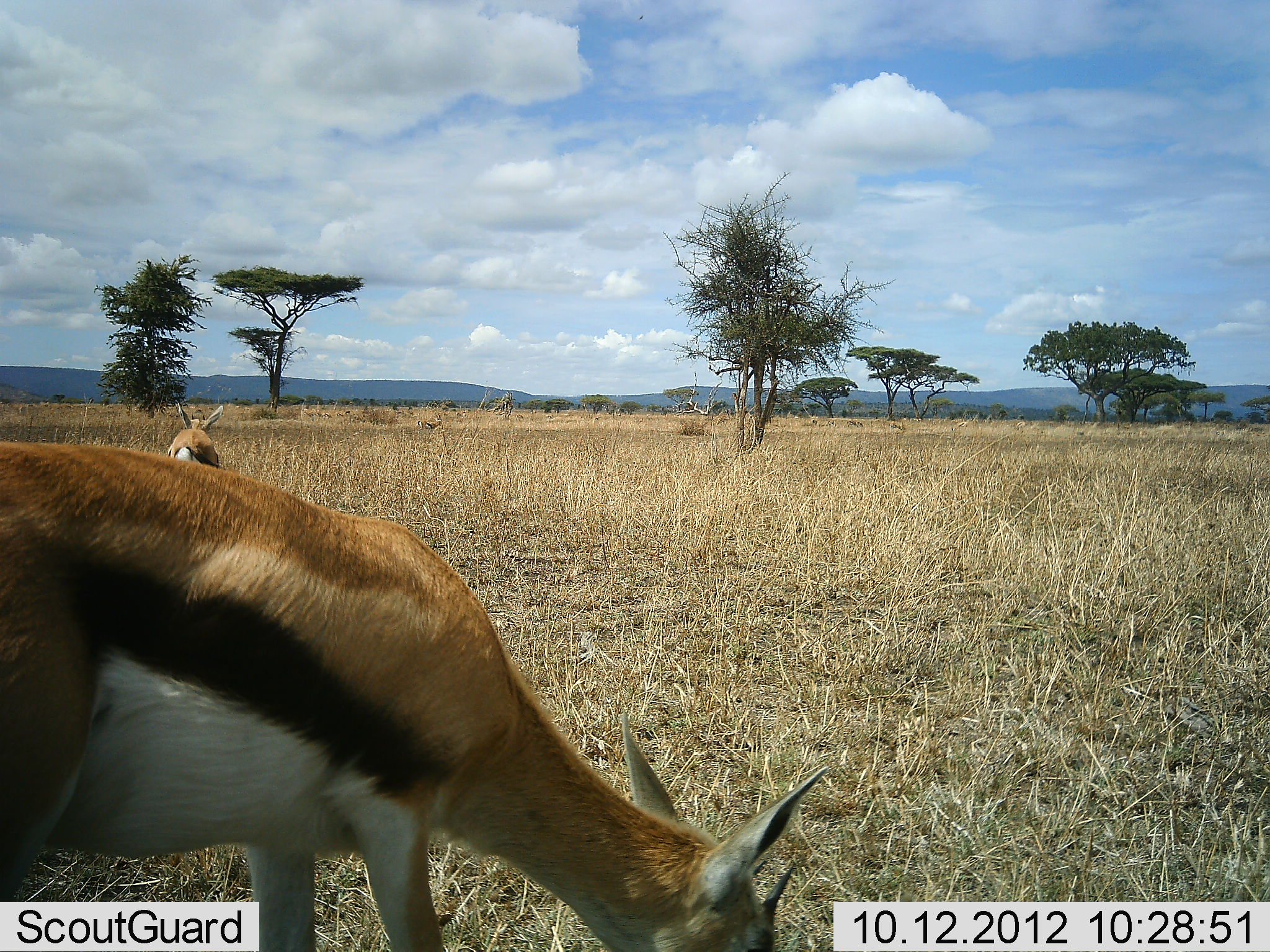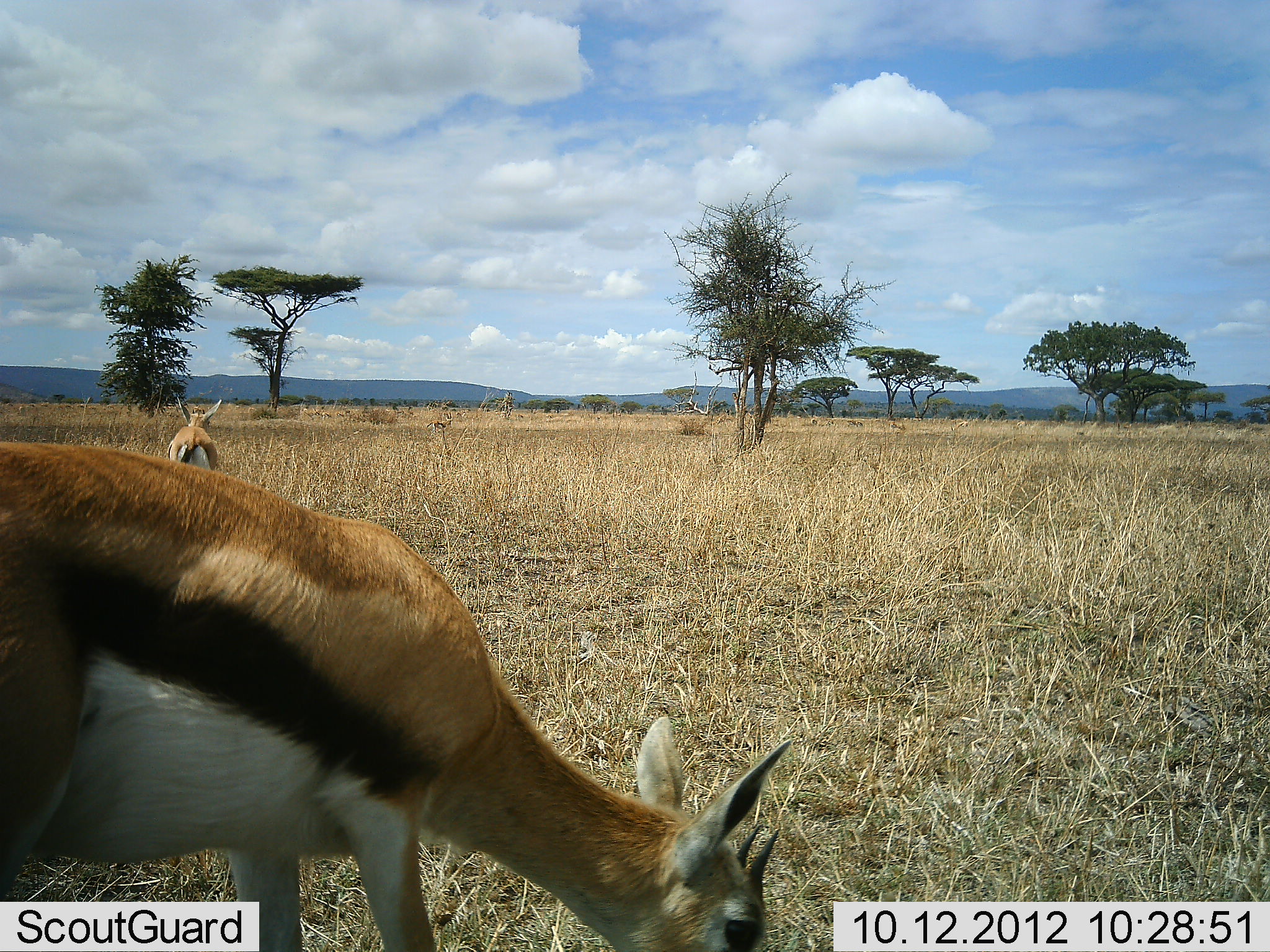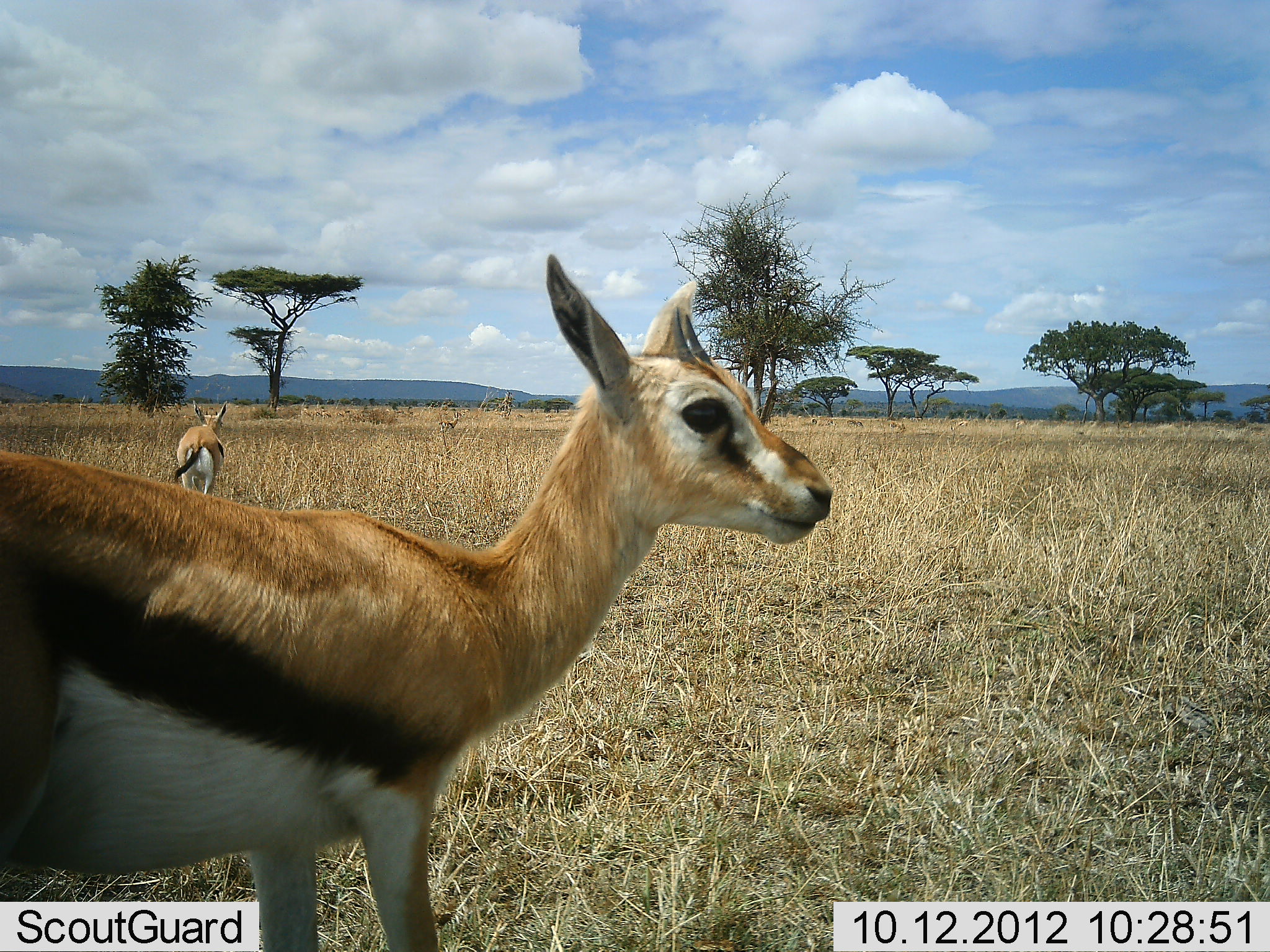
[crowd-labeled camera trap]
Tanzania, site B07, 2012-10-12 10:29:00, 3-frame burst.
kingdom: Animalia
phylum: Chordata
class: Mammalia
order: Artiodactyla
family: Bovidae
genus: Eudorcas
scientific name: Eudorcas thomsonii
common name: thomson's gazelle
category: gazellethomsons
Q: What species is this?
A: Gazellethomsons (thomson's gazelle) (Eudorcas thomsonii).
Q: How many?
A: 3.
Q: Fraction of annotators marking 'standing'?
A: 70%.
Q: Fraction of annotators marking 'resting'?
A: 0%.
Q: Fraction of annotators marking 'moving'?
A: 50%.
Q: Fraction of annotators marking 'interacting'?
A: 0%.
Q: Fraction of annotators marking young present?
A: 0%.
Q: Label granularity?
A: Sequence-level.